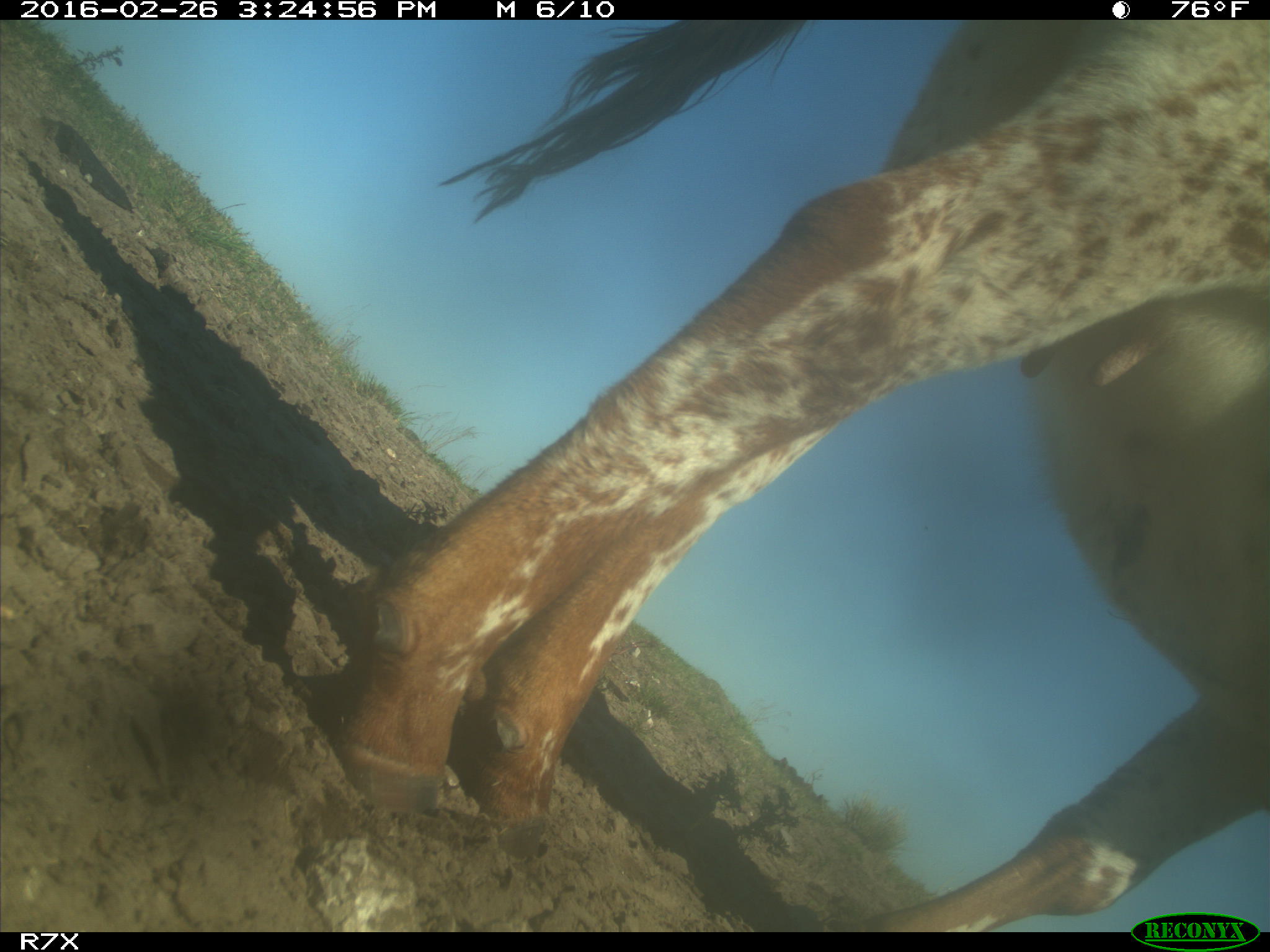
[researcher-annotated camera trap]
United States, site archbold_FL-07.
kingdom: Animalia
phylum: Chordata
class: Mammalia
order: Artiodactyla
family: Bovidae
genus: Bos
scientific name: Bos taurus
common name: domestic cow